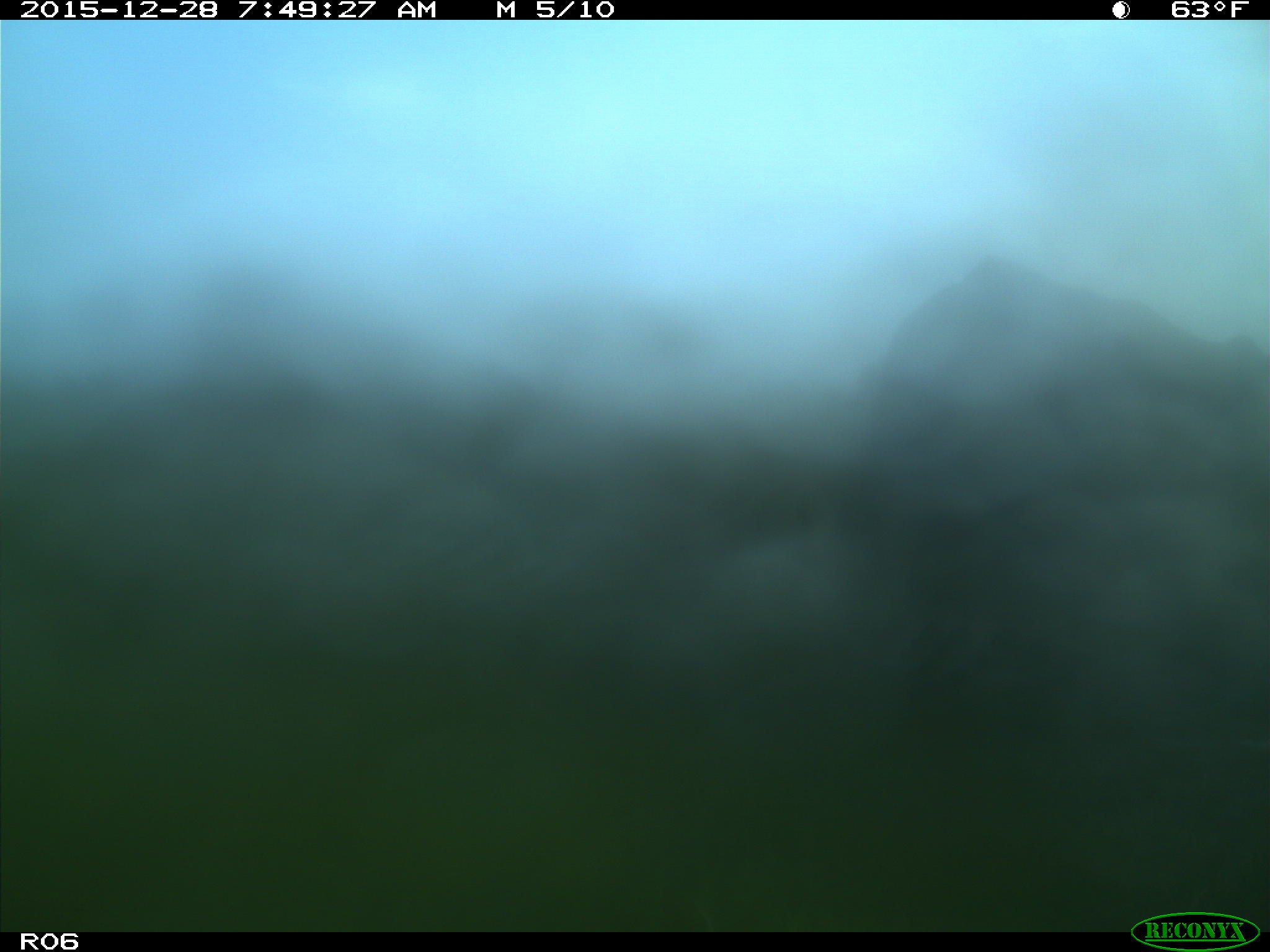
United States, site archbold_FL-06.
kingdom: Animalia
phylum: Chordata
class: Mammalia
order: Artiodactyla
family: Bovidae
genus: Bos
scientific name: Bos taurus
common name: domestic cow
Bos taurus (domestic cow).